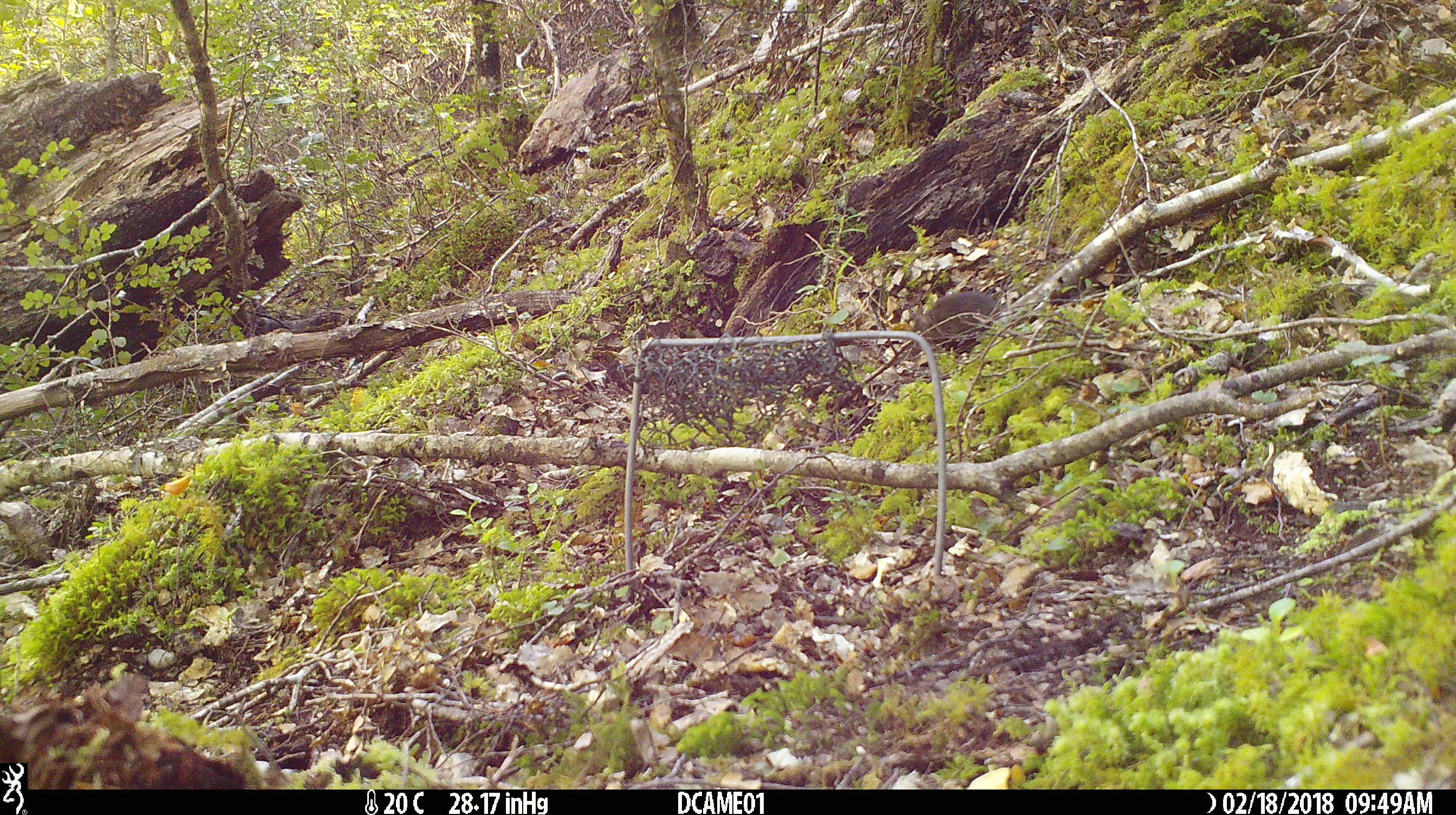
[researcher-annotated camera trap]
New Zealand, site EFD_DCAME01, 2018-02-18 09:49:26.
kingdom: Animalia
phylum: Chordata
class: Mammalia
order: Rodentia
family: Muridae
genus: Mus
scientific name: Mus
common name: mouse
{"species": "mouse (Mus)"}